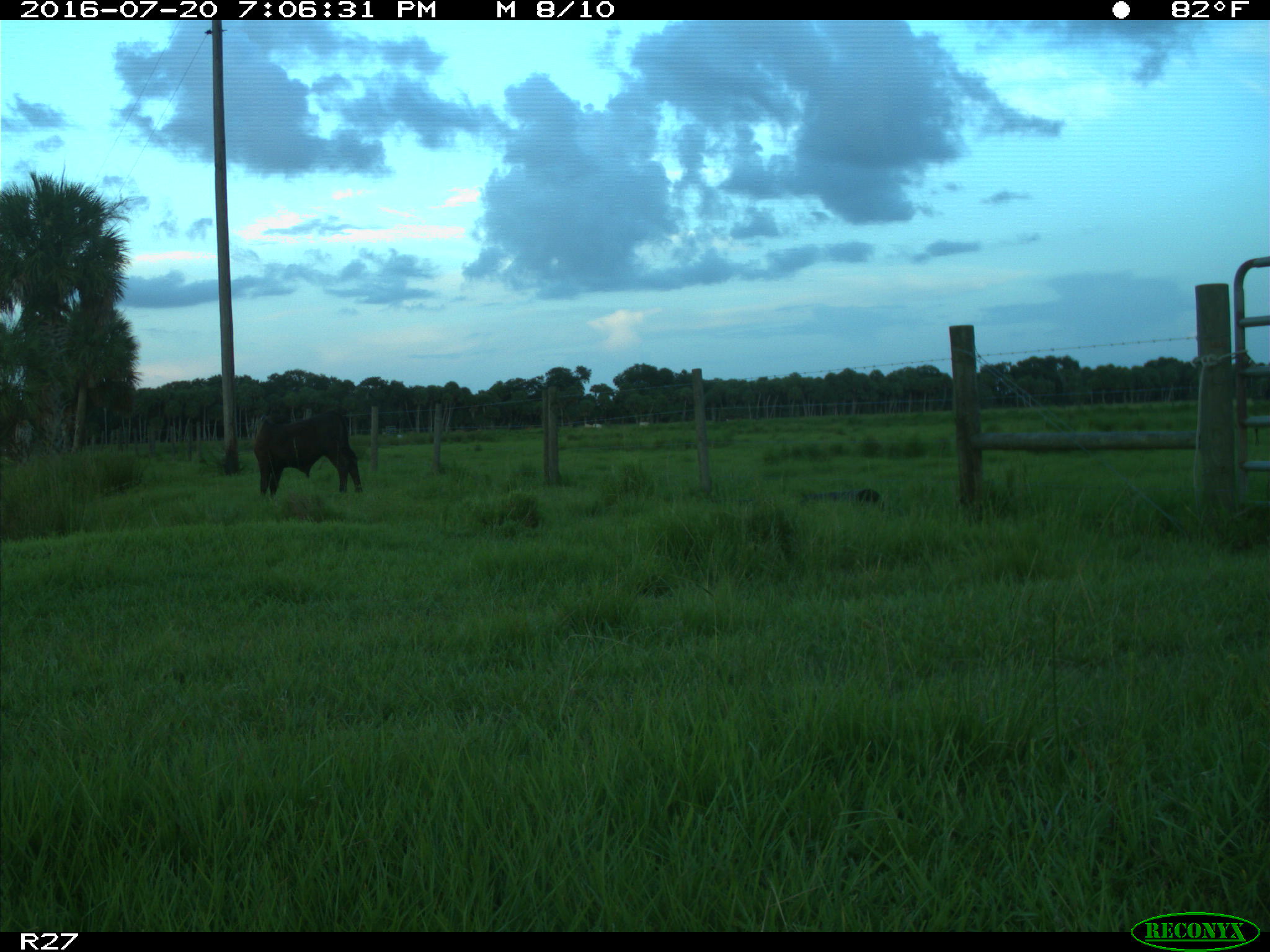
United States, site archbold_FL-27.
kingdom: Animalia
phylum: Chordata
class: Mammalia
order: Artiodactyla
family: Bovidae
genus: Bos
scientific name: Bos taurus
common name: domestic cow